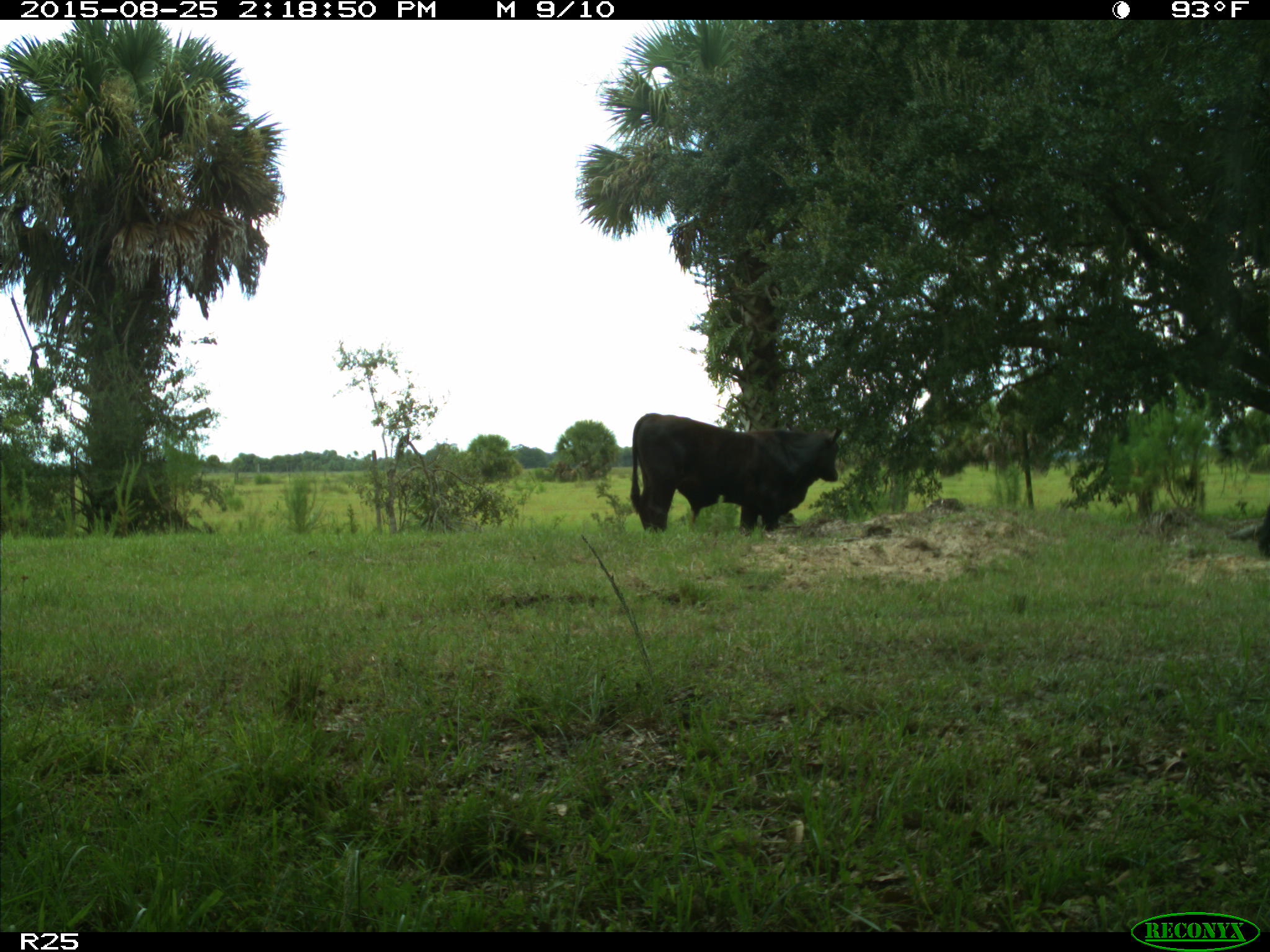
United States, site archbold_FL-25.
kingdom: Animalia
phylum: Chordata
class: Mammalia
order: Artiodactyla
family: Bovidae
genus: Bos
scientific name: Bos taurus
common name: domestic cow